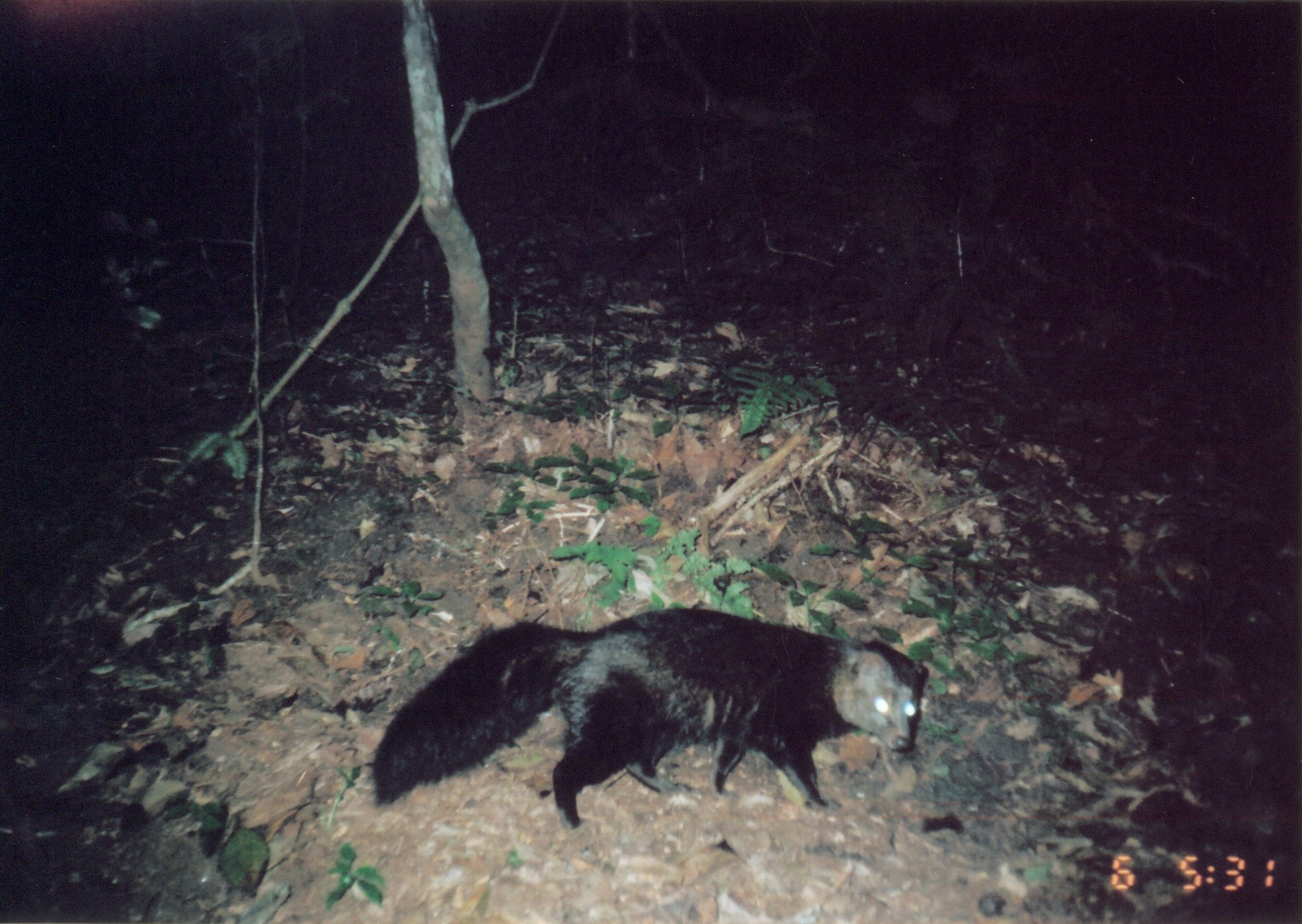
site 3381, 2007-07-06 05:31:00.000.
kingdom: Animalia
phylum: Chordata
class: Mammalia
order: Carnivora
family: Herpestidae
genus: Bdeogale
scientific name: Bdeogale crassicauda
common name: bushy-tailed mongoose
Bdeogale crassicauda (bushy-tailed mongoose), count 1.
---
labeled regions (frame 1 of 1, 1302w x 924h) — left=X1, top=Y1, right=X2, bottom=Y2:
bdeogale crassicauda: left=370, top=607, right=928, bottom=832